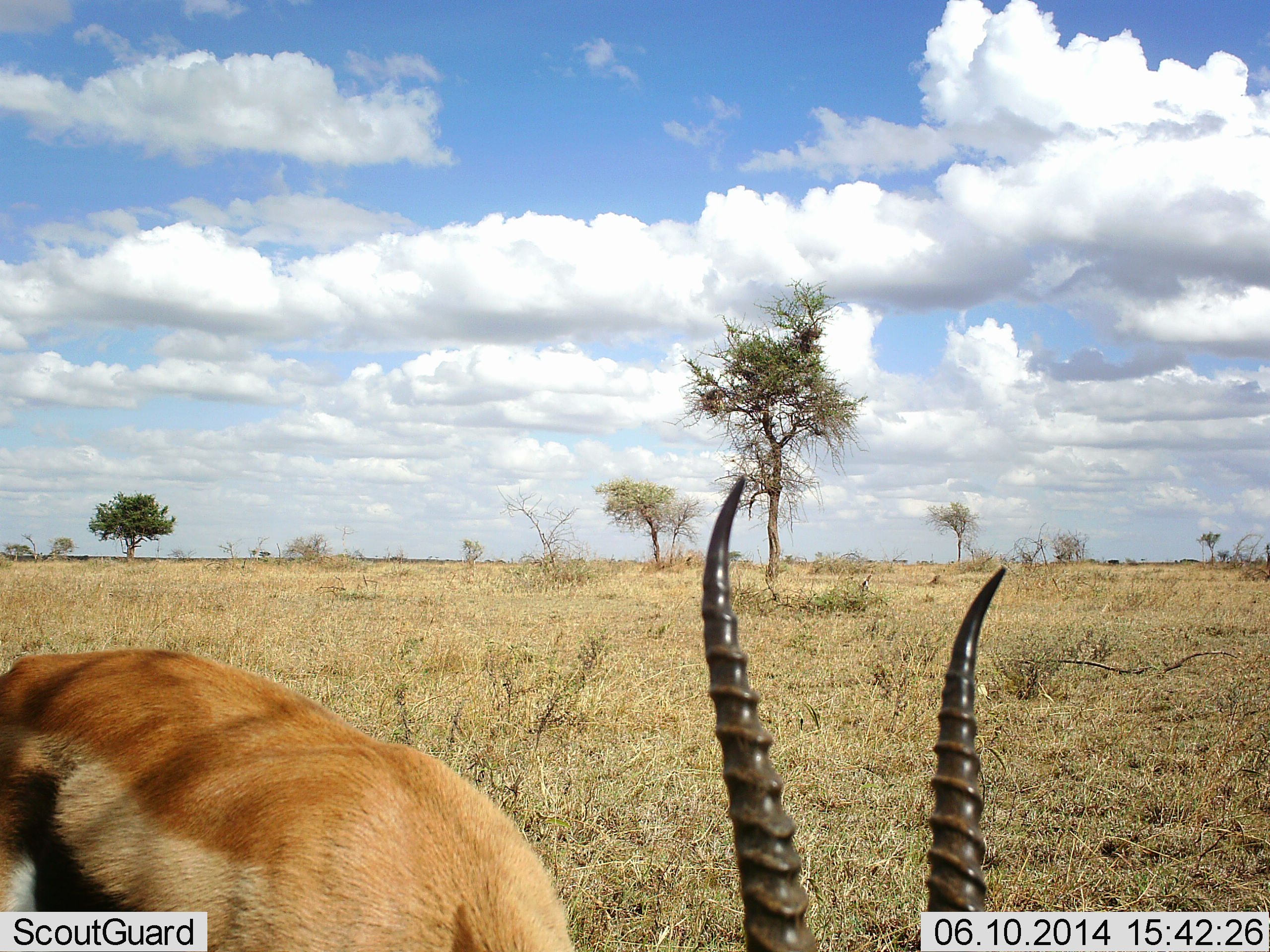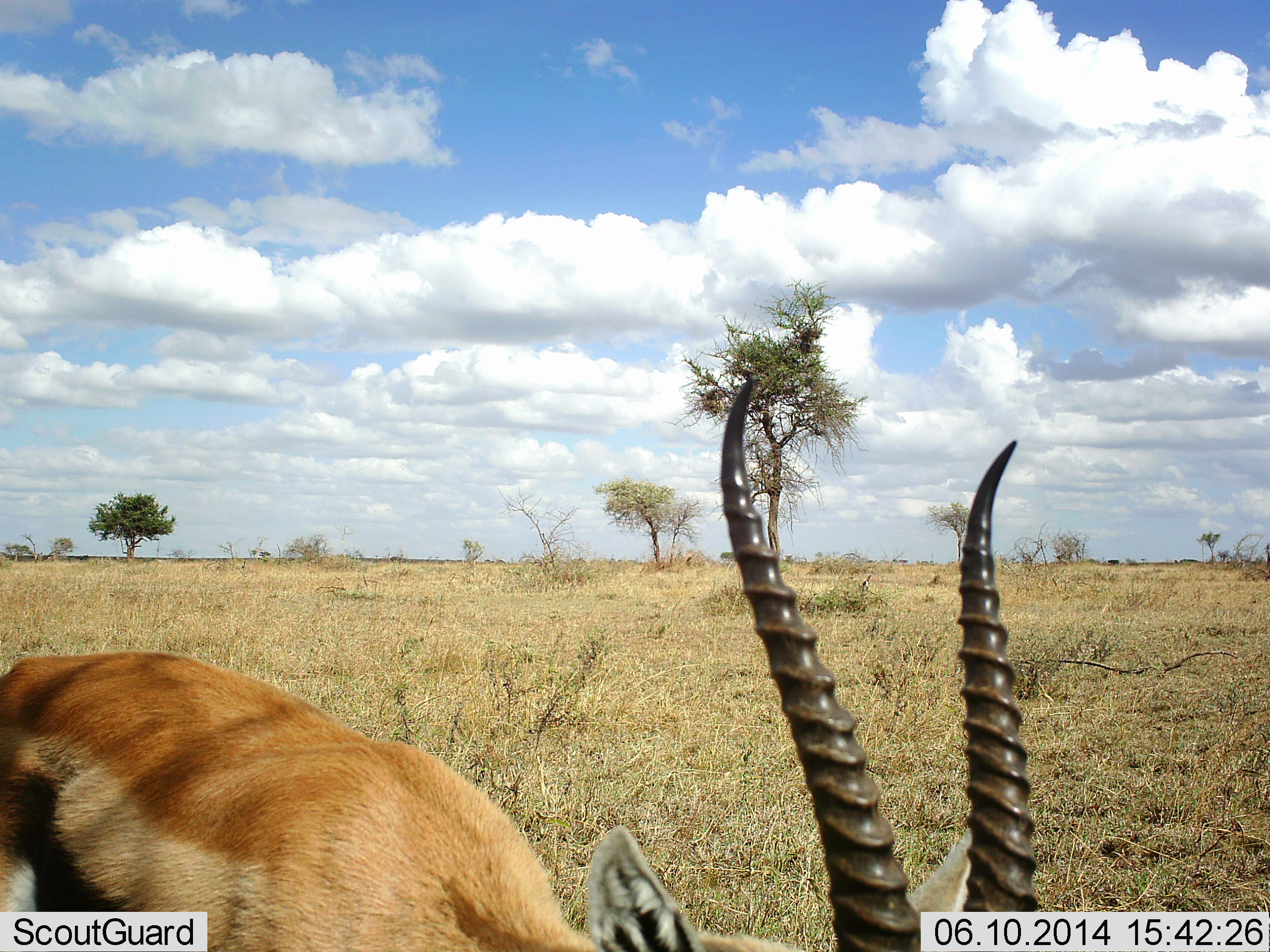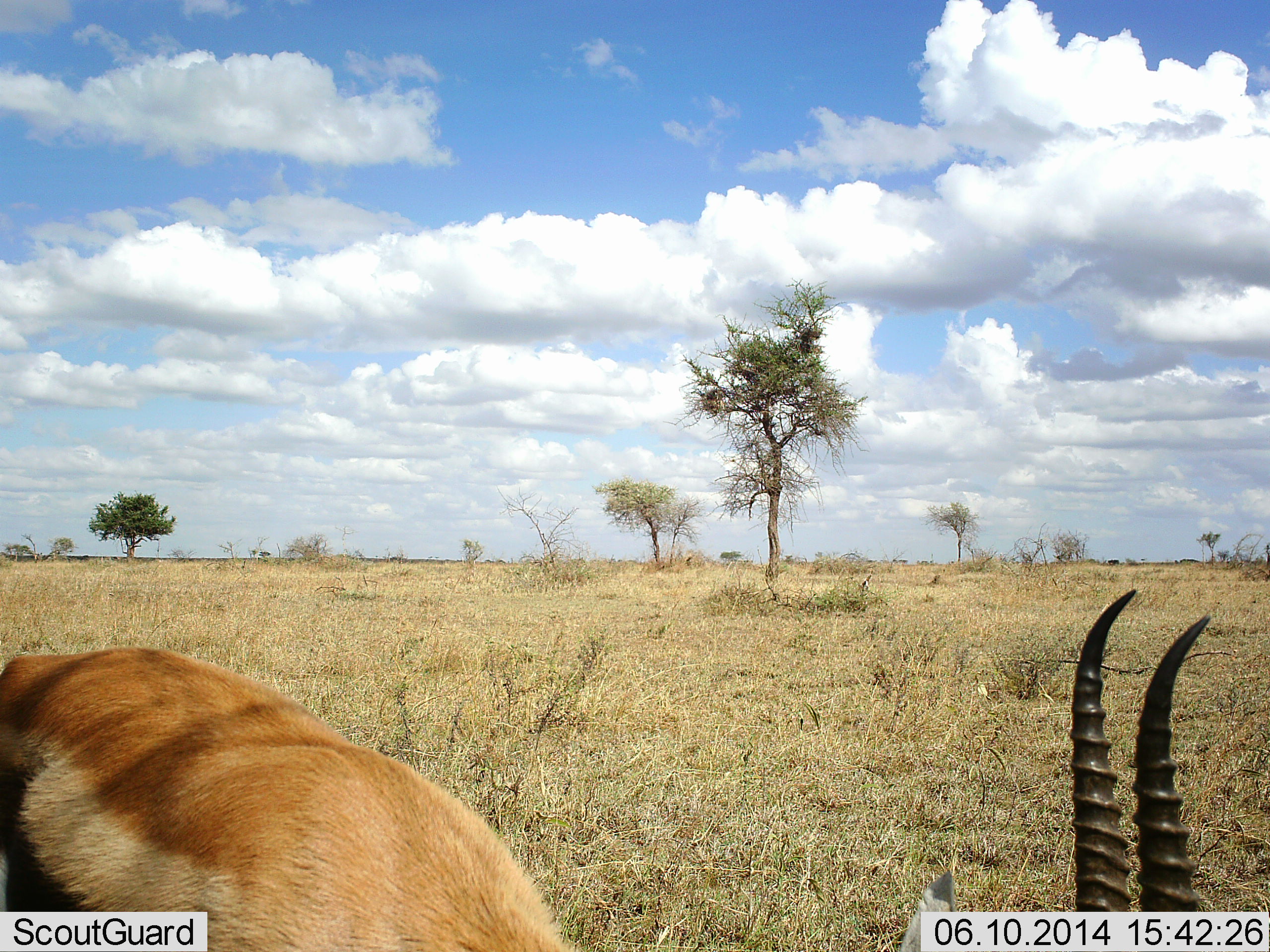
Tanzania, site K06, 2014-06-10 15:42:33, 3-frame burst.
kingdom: Animalia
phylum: Chordata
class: Mammalia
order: Artiodactyla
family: Bovidae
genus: Eudorcas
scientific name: Eudorcas thomsonii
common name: thomson's gazelle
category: gazellethomsons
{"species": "gazellethomsons (thomson's gazelle) (Eudorcas thomsonii)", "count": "1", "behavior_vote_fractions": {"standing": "50%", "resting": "0%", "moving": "20%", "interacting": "10%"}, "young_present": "0%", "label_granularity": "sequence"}